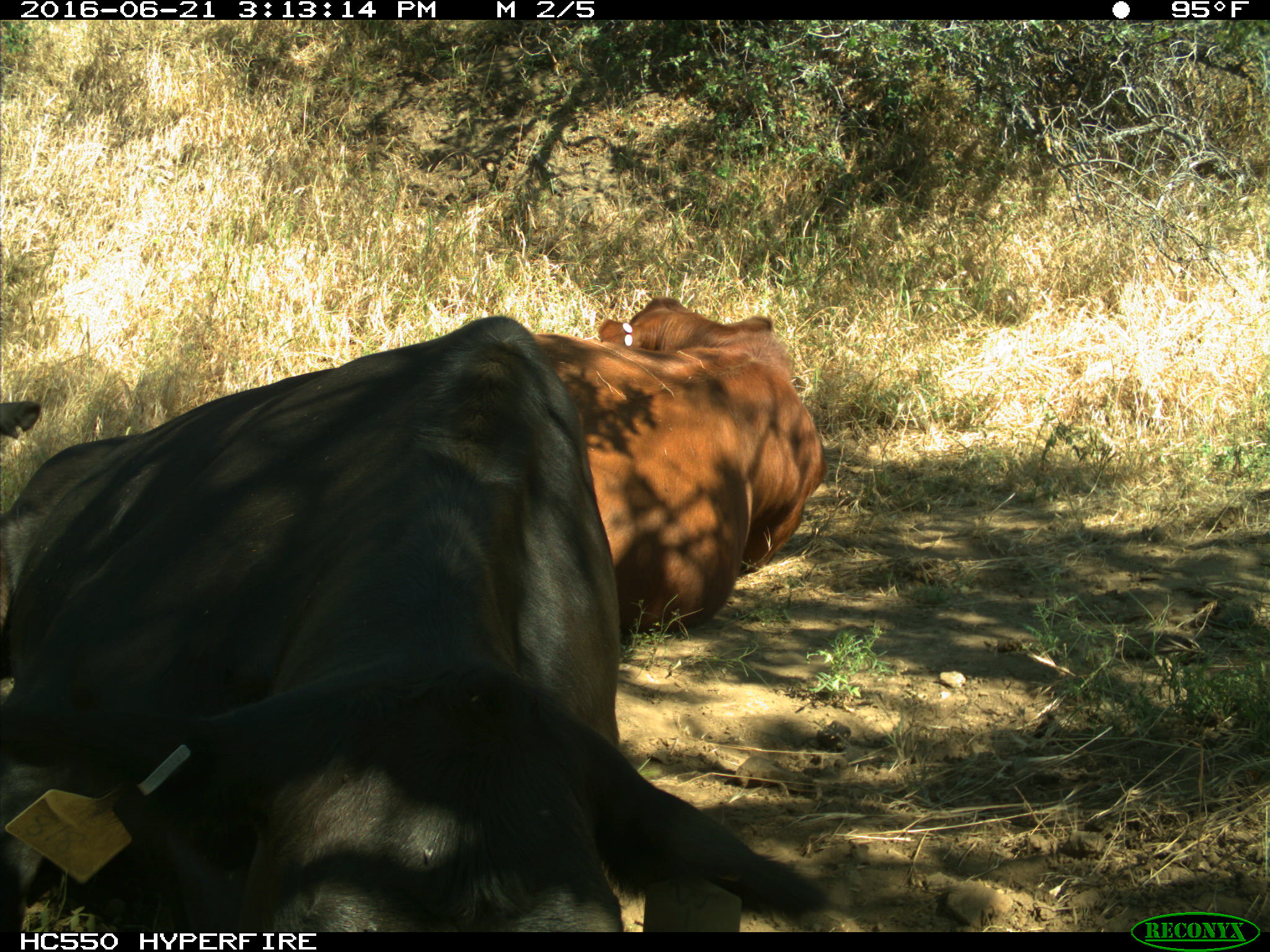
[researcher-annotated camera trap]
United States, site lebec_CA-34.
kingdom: Animalia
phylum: Chordata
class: Mammalia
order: Artiodactyla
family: Bovidae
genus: Bos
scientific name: Bos taurus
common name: domestic cow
Bos taurus (domestic cow).